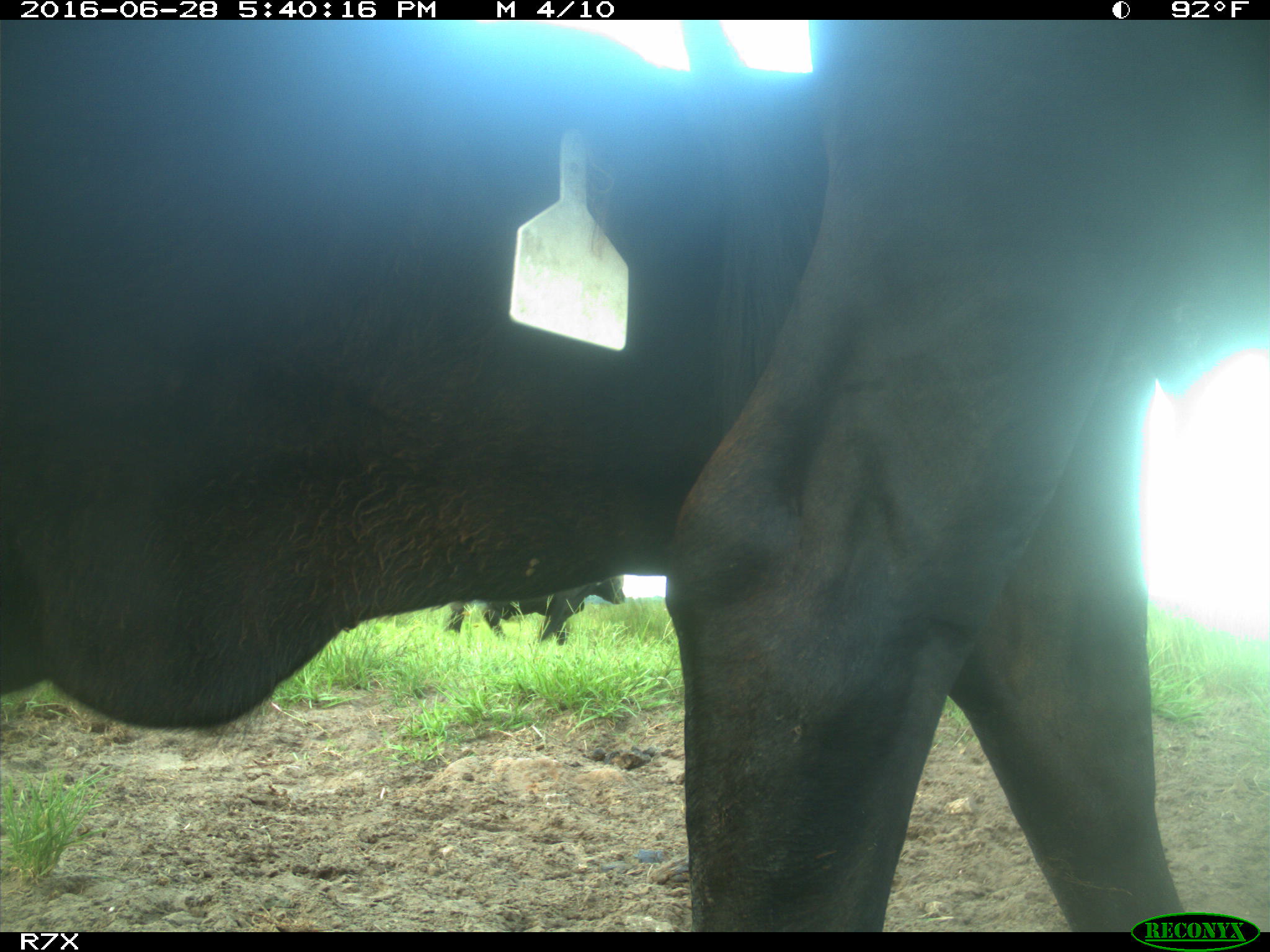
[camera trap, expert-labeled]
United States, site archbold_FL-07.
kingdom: Animalia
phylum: Chordata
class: Mammalia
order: Artiodactyla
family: Bovidae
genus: Bos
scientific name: Bos taurus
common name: domestic cow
Bos taurus (domestic cow).